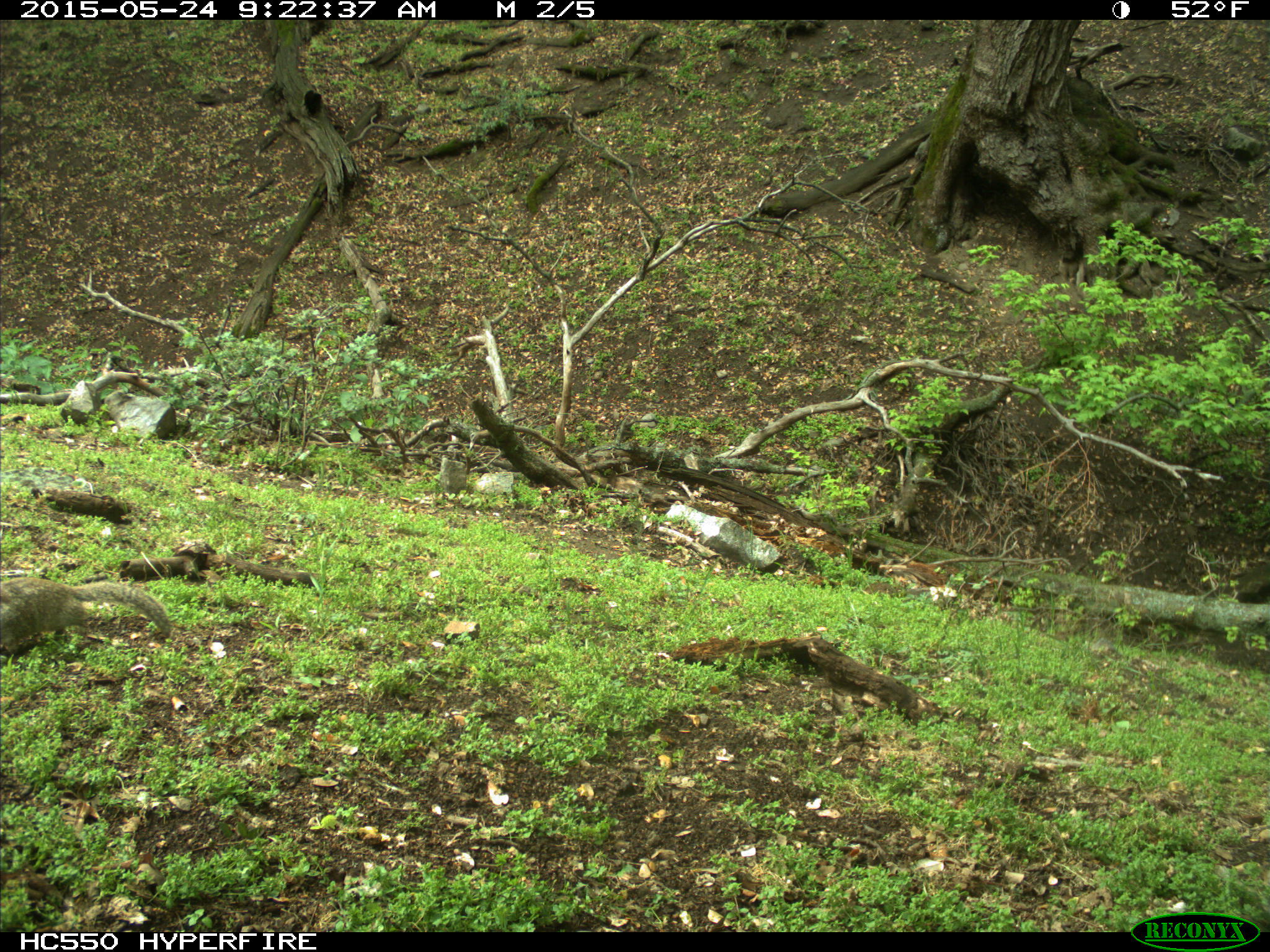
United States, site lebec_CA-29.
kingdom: Animalia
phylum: Chordata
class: Mammalia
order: Rodentia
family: Sciuridae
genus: Otospermophilus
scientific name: Otospermophilus beecheyi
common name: california ground squirrel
Otospermophilus beecheyi (california ground squirrel).